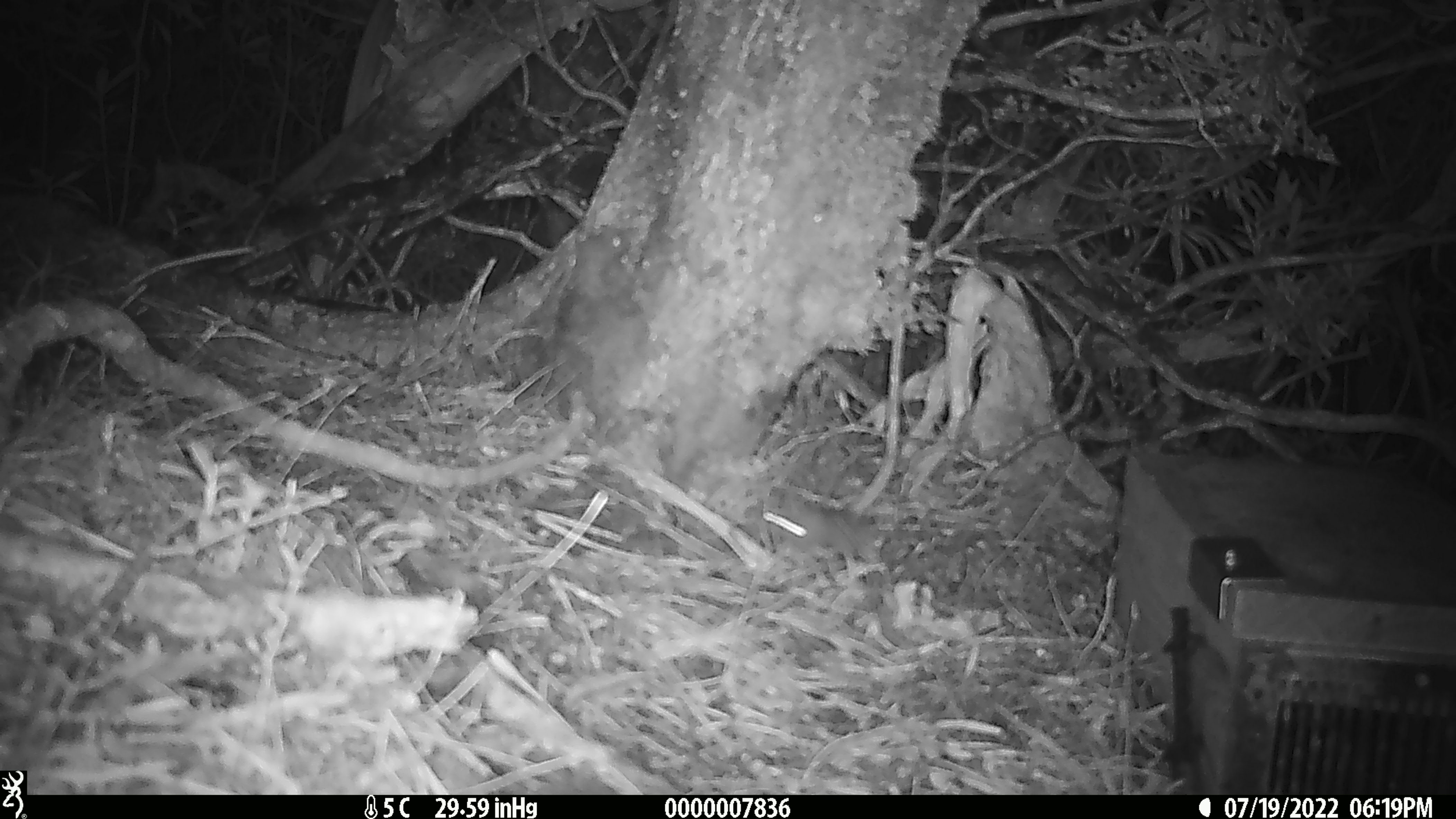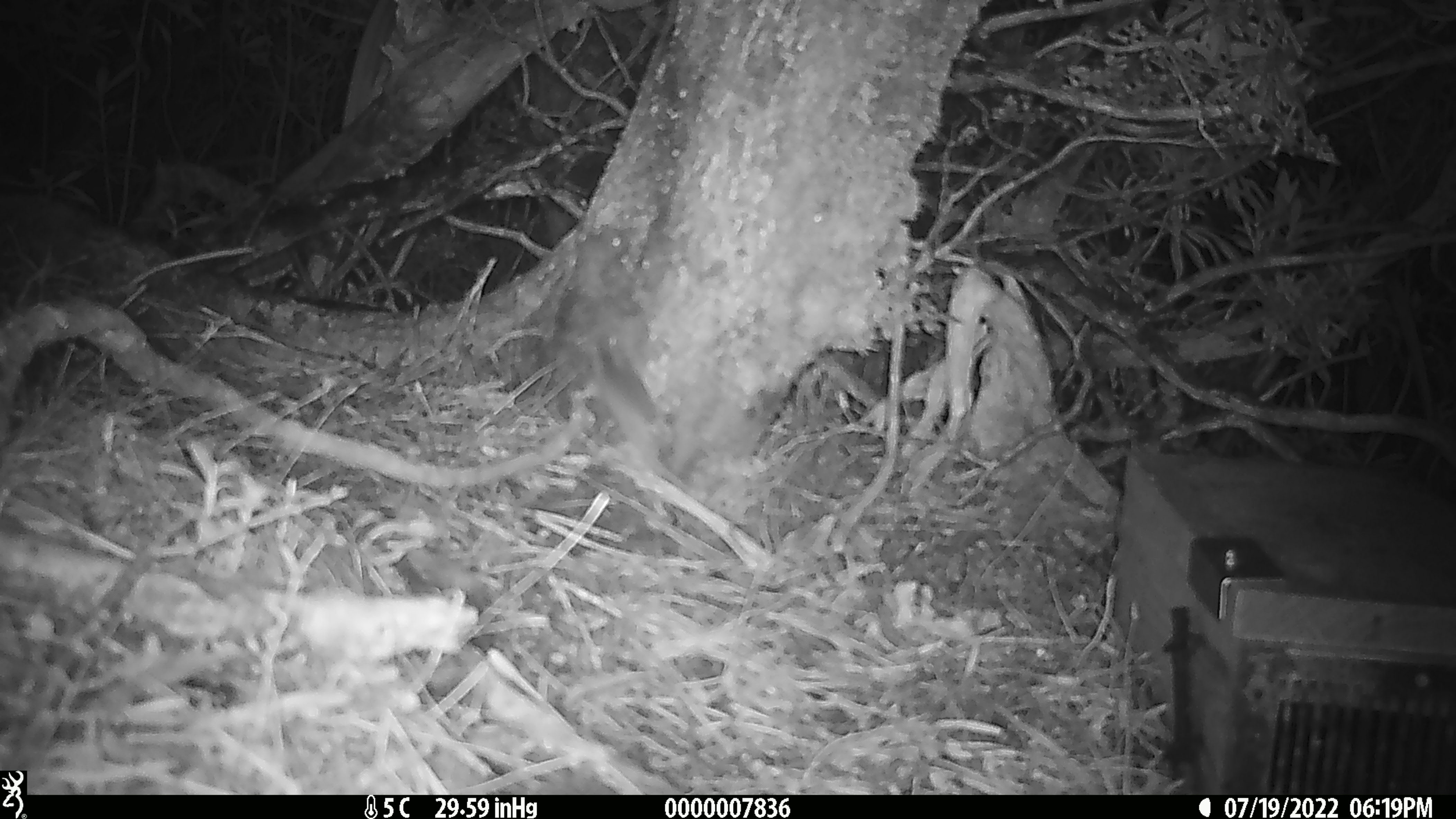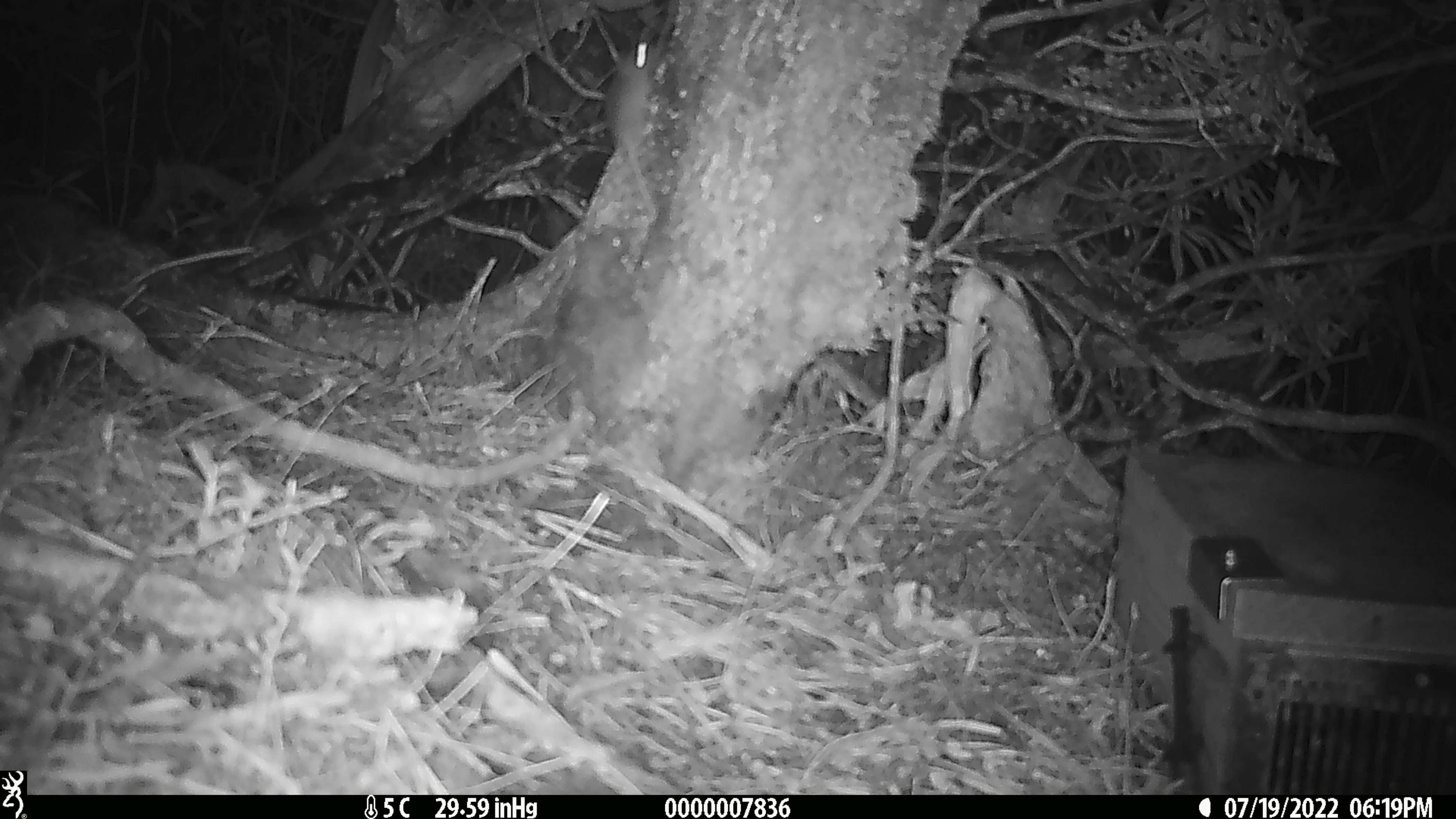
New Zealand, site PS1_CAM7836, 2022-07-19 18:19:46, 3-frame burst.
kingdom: Animalia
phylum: Chordata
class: Mammalia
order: Rodentia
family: Muridae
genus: Mus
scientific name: Mus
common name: mouse